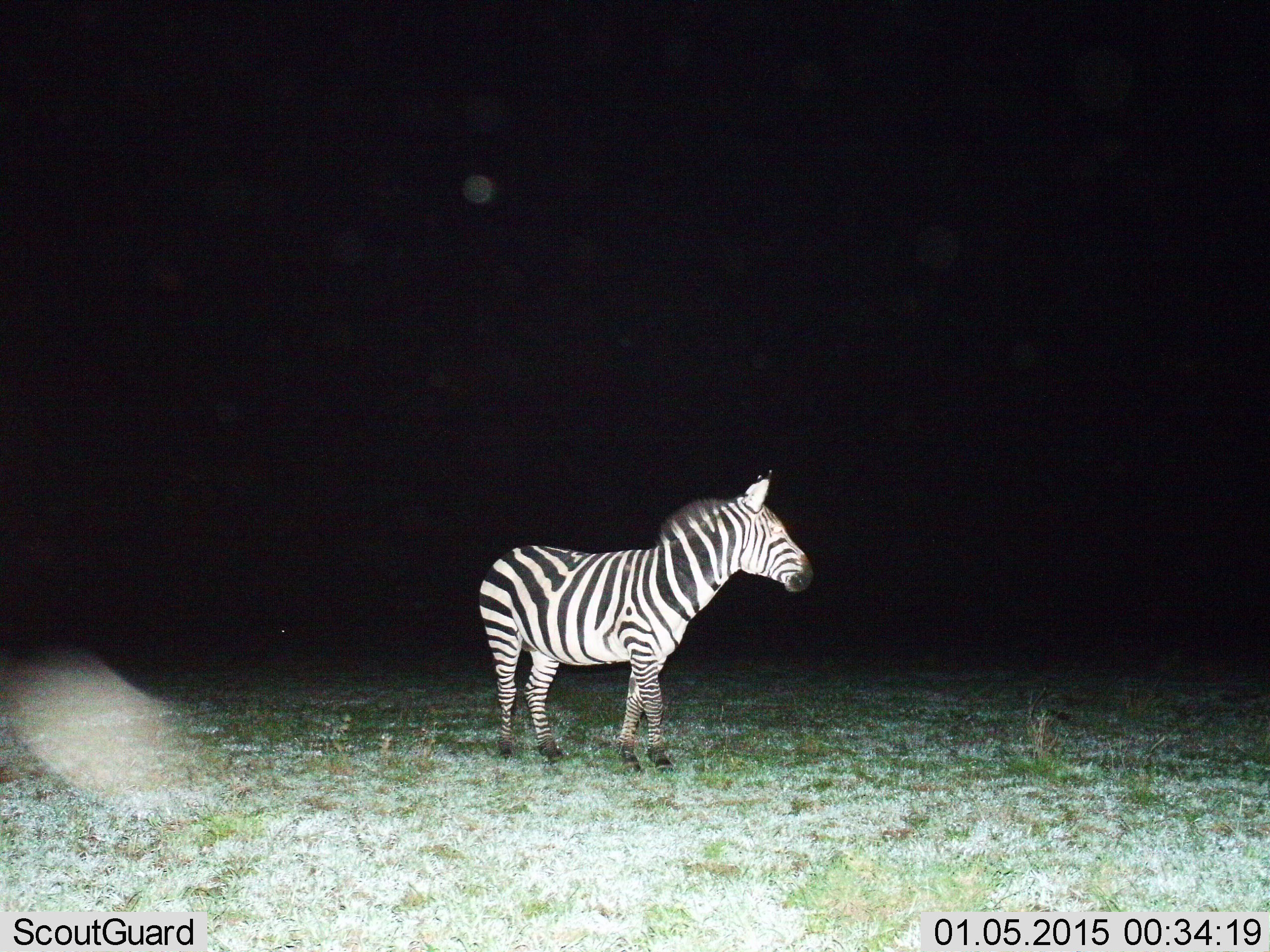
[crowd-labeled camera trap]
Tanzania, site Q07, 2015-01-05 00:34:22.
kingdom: Animalia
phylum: Chordata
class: Mammalia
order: Perissodactyla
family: Equidae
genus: Equus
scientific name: Equus quagga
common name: plains zebra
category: zebra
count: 1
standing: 80%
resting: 0%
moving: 20%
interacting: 0%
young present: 0%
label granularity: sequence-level